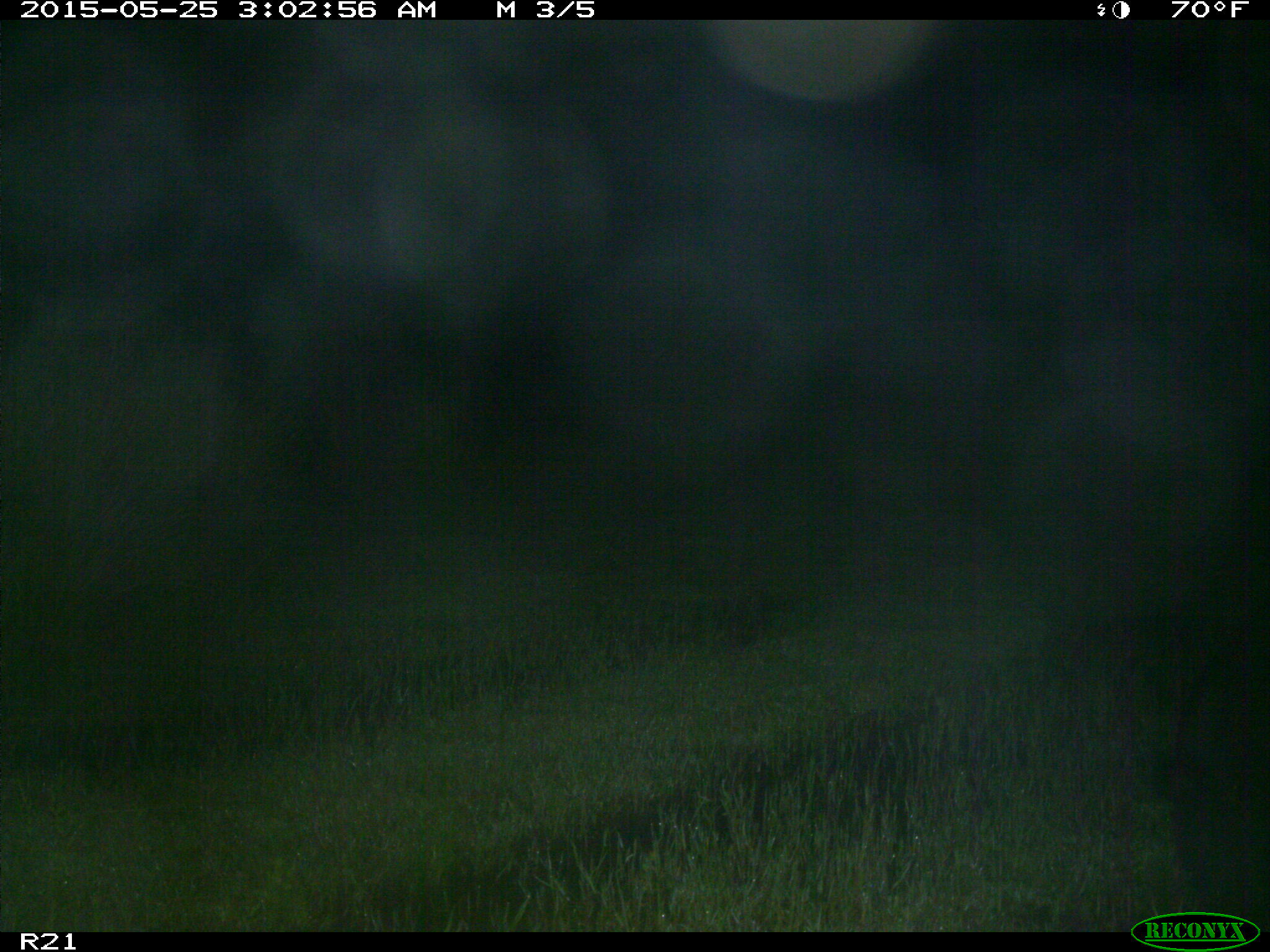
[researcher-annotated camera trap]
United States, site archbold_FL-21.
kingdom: Animalia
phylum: Chordata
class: Mammalia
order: Artiodactyla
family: Suidae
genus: Sus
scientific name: Sus scrofa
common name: wild boar